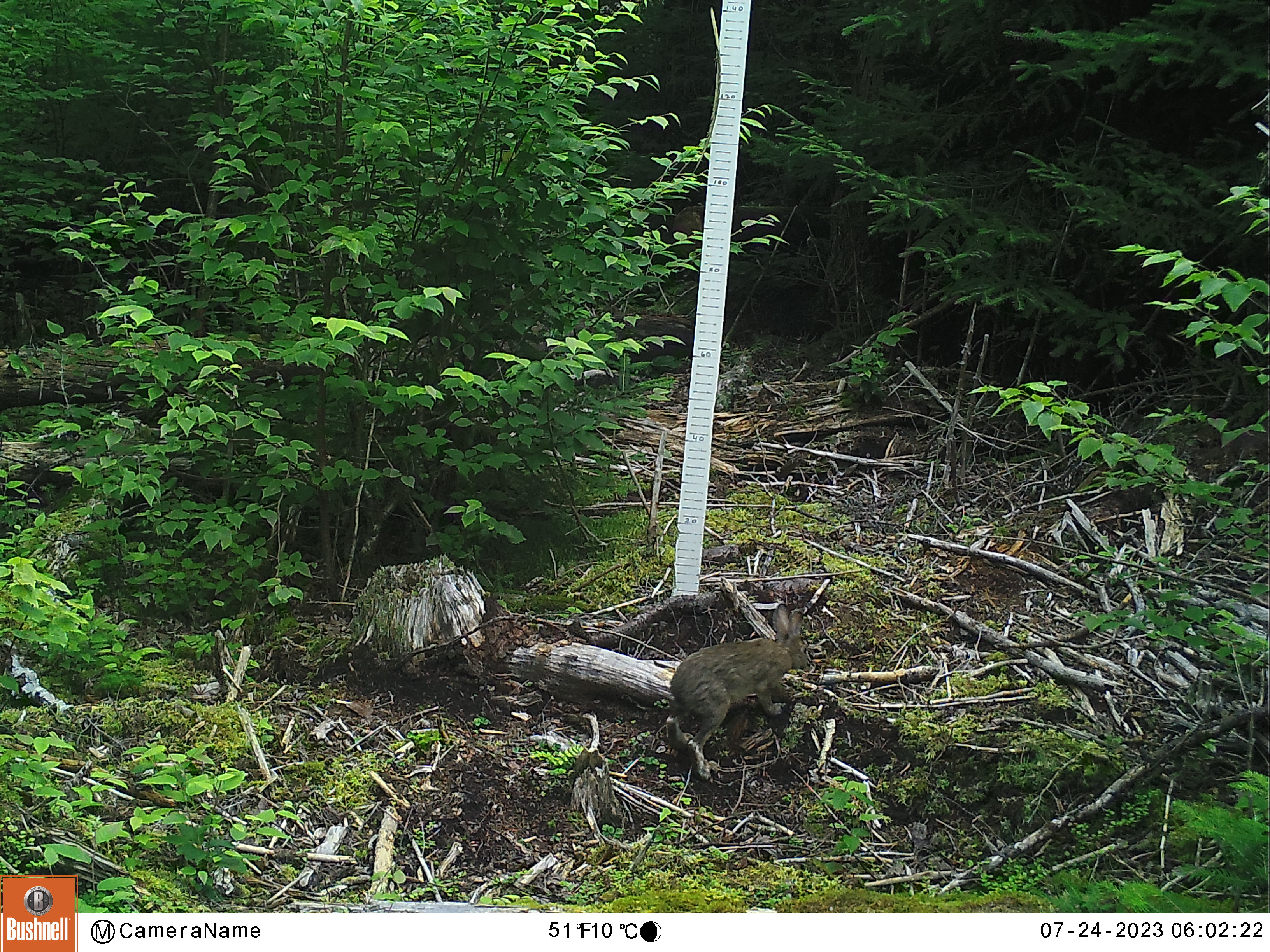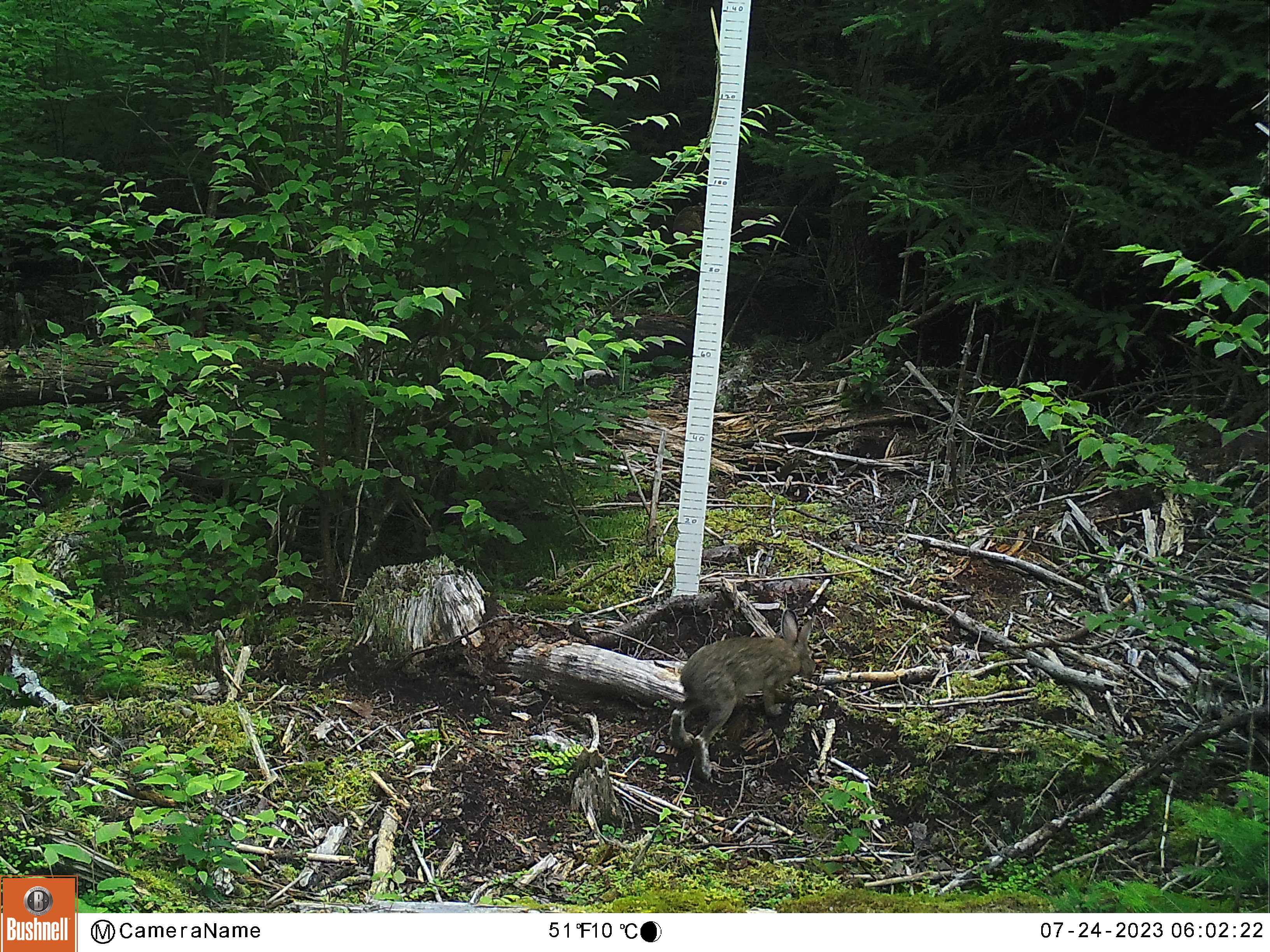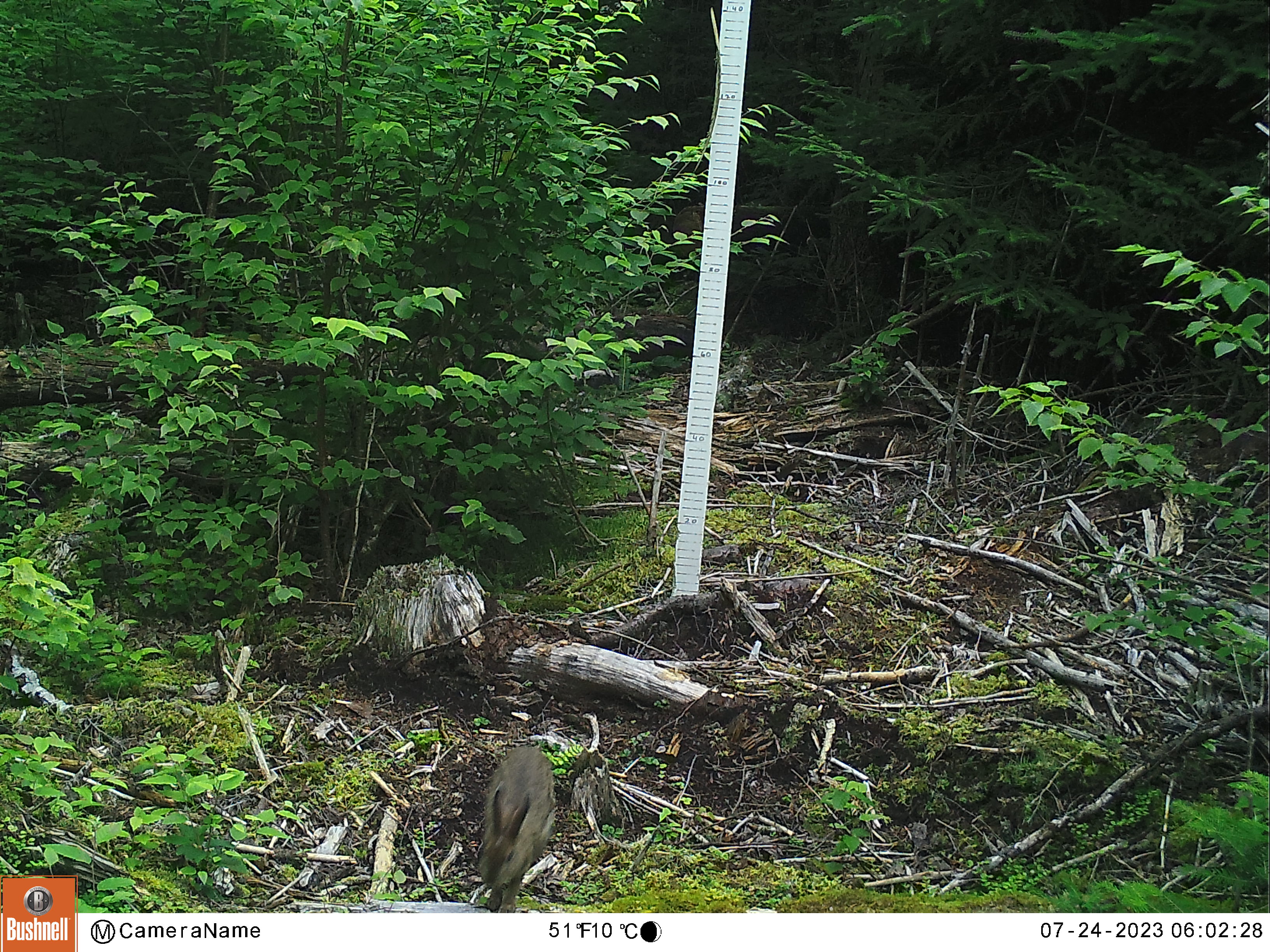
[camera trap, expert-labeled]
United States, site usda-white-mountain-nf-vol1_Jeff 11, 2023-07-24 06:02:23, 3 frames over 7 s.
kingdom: Animalia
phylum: Chordata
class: Mammalia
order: Lagomorpha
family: Leporidae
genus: Lepus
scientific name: Lepus americanus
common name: snowshoe hare